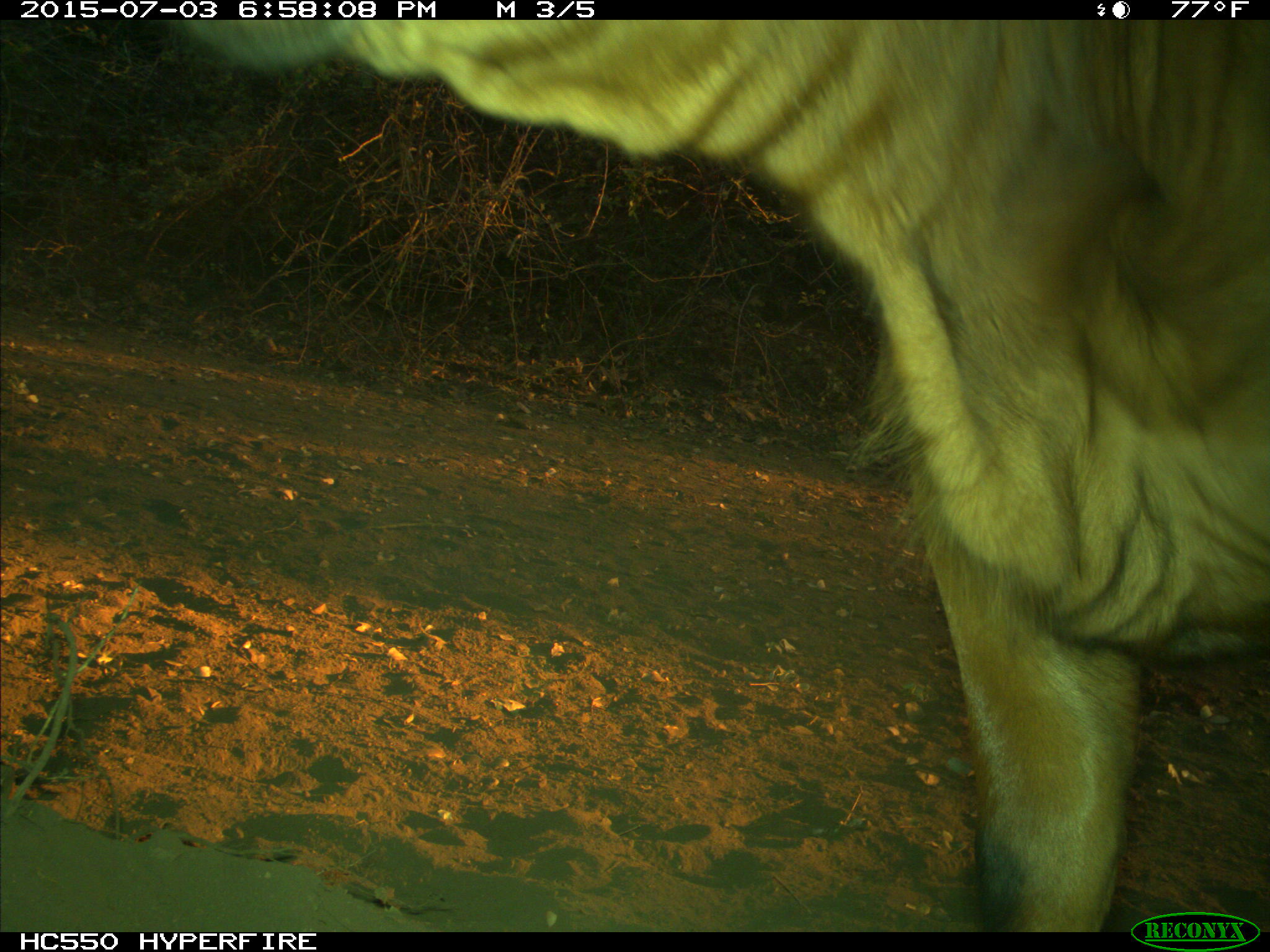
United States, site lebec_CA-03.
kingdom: Animalia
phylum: Chordata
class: Mammalia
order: Artiodactyla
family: Bovidae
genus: Bos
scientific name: Bos taurus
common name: domestic cow